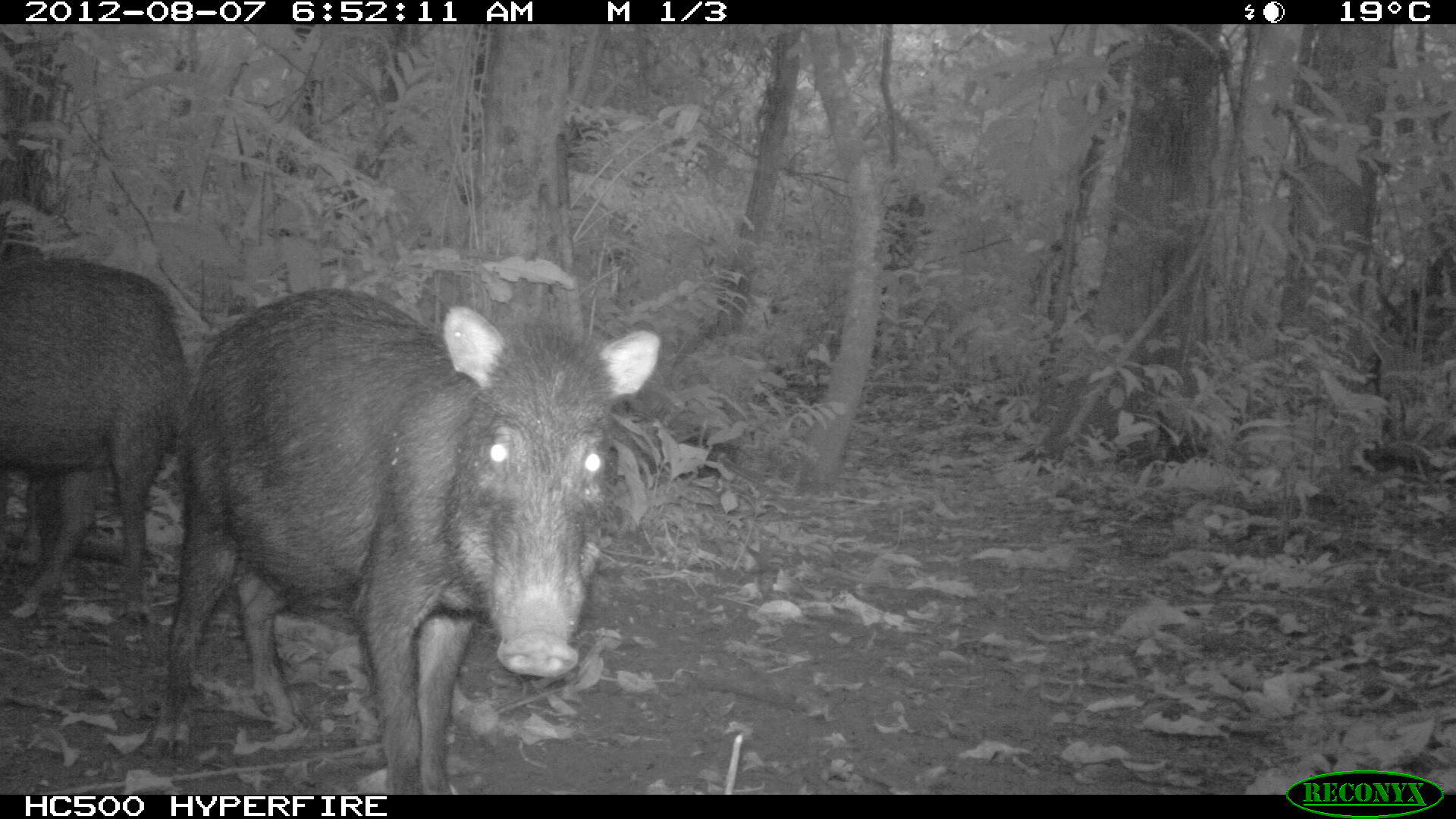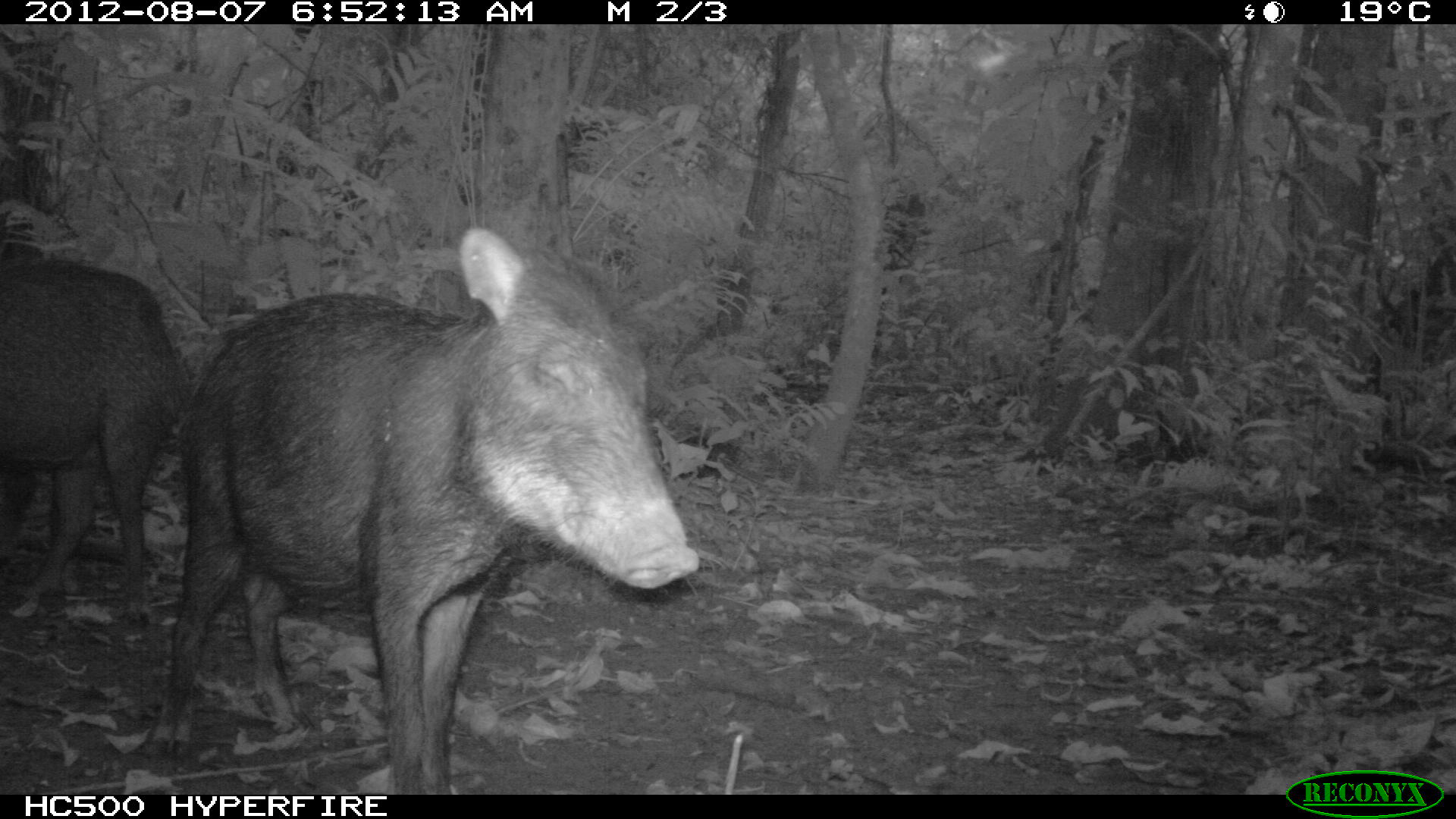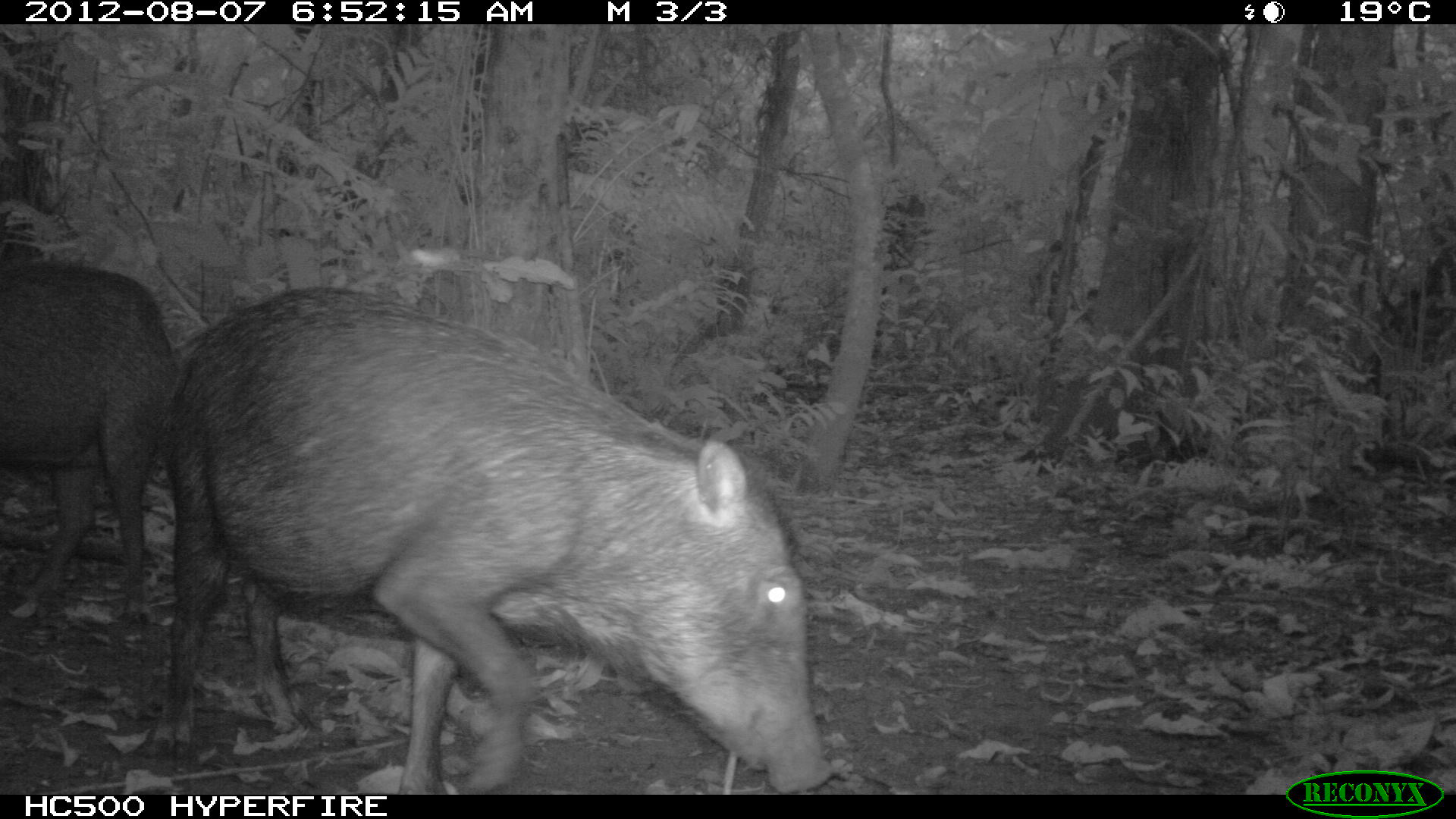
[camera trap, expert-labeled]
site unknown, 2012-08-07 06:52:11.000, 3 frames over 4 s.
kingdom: Animalia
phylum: Chordata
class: Mammalia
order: Artiodactyla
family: Tayassuidae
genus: Tayassu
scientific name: Tayassu pecari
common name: white-lipped peccary